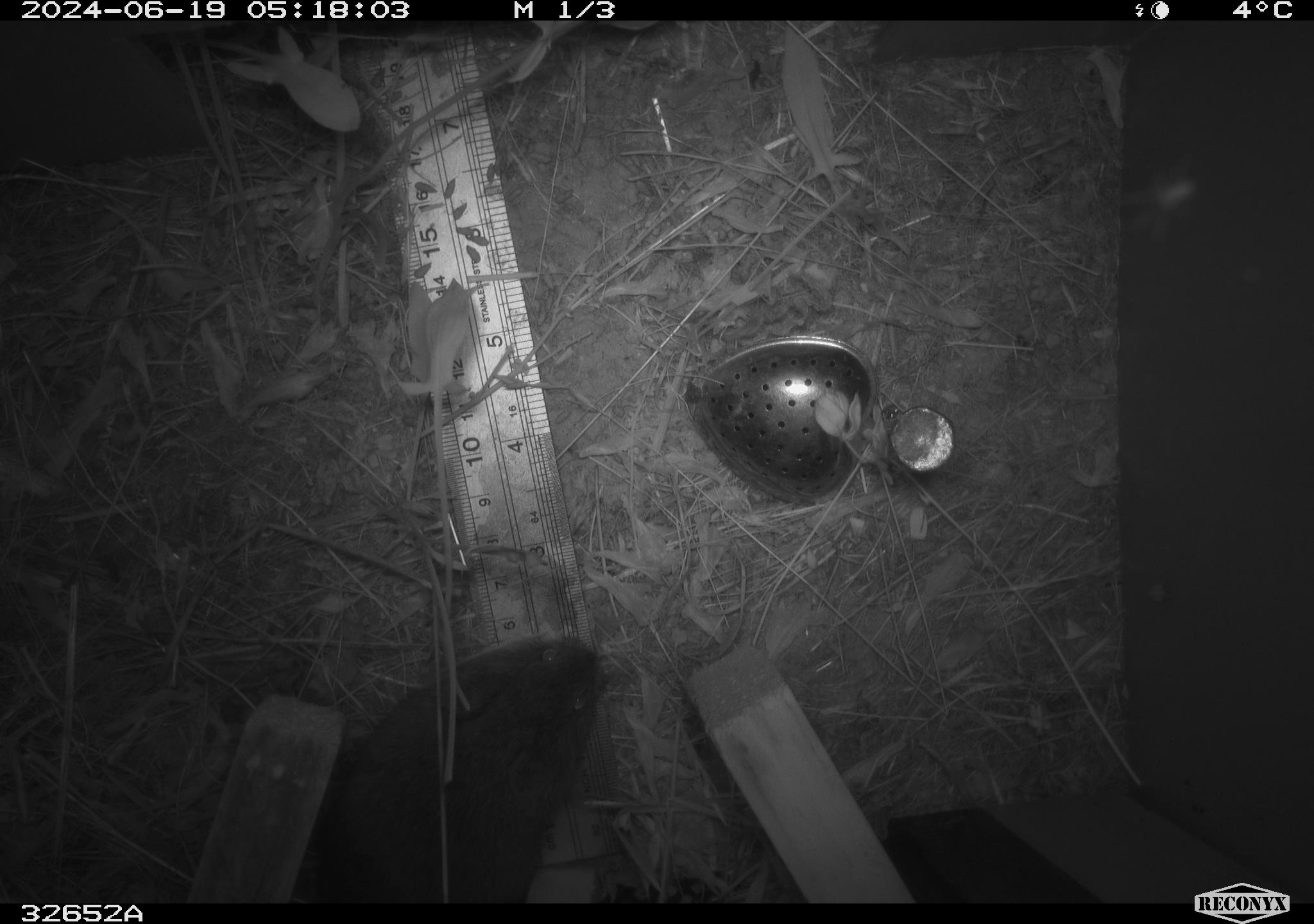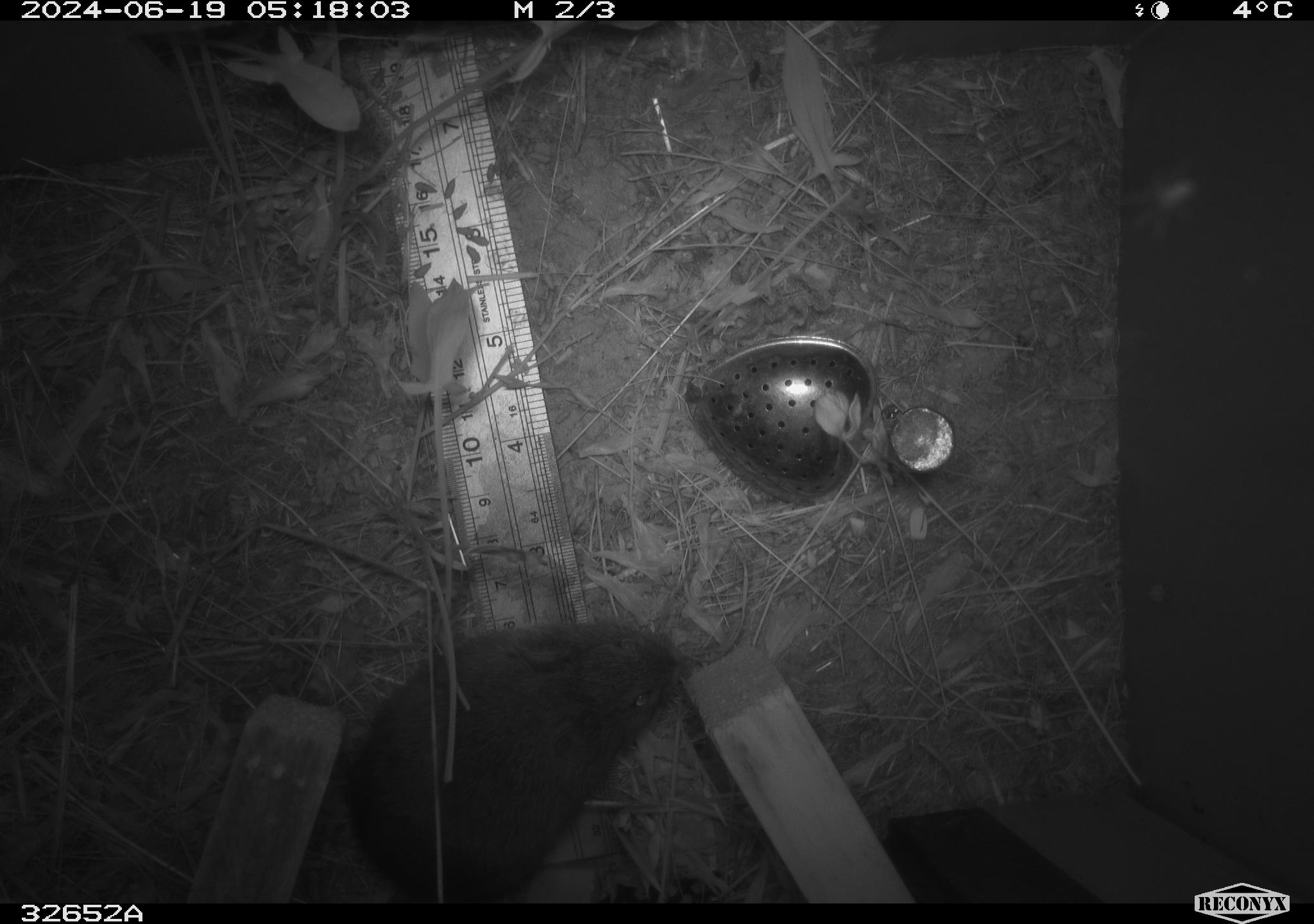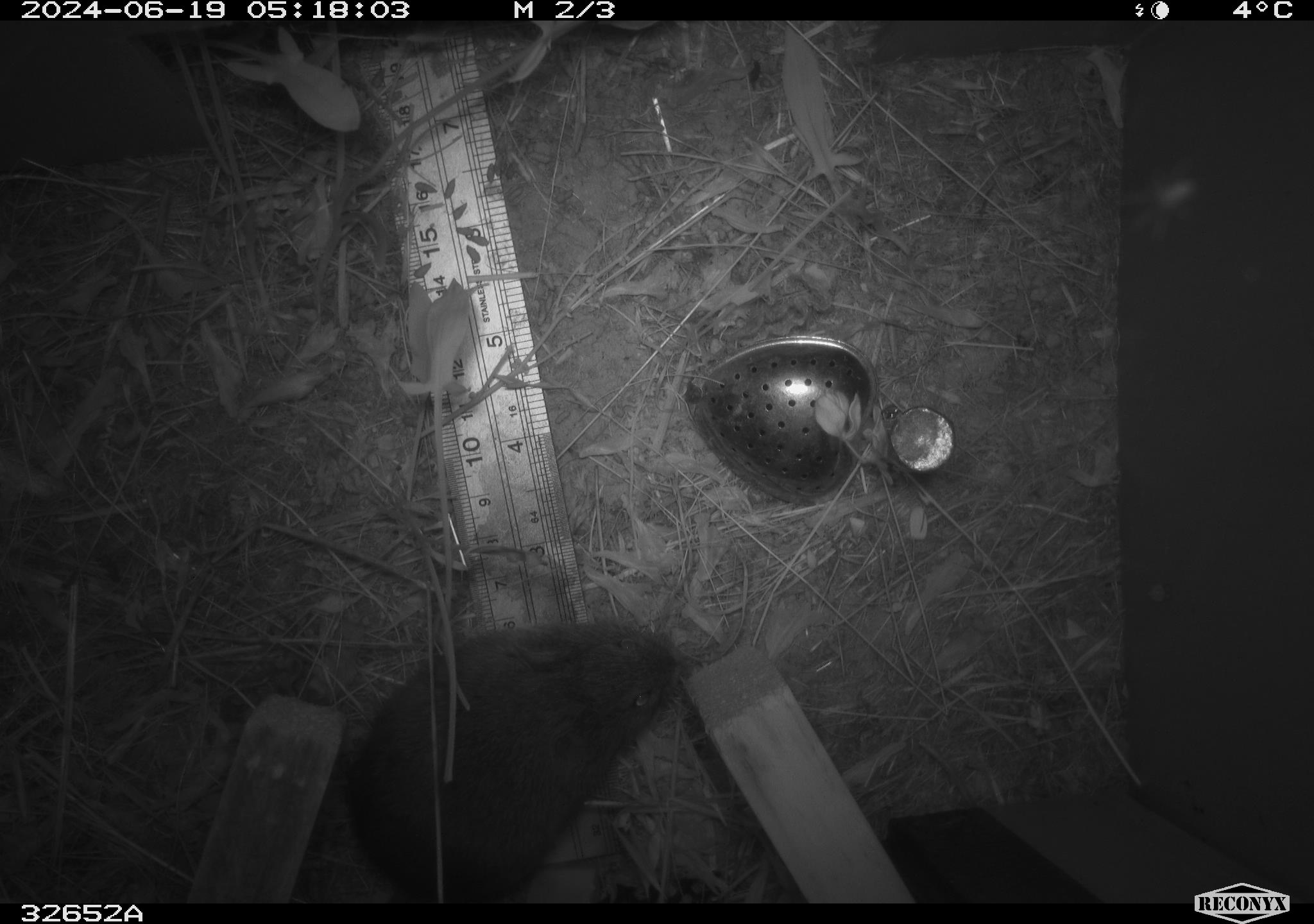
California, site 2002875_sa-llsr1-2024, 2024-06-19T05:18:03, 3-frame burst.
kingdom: Animalia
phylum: Chordata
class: Mammalia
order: Rodentia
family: Cricetidae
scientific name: Arvicolinae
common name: voles, lemmings, and muskrats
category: arvicolinae subfamily